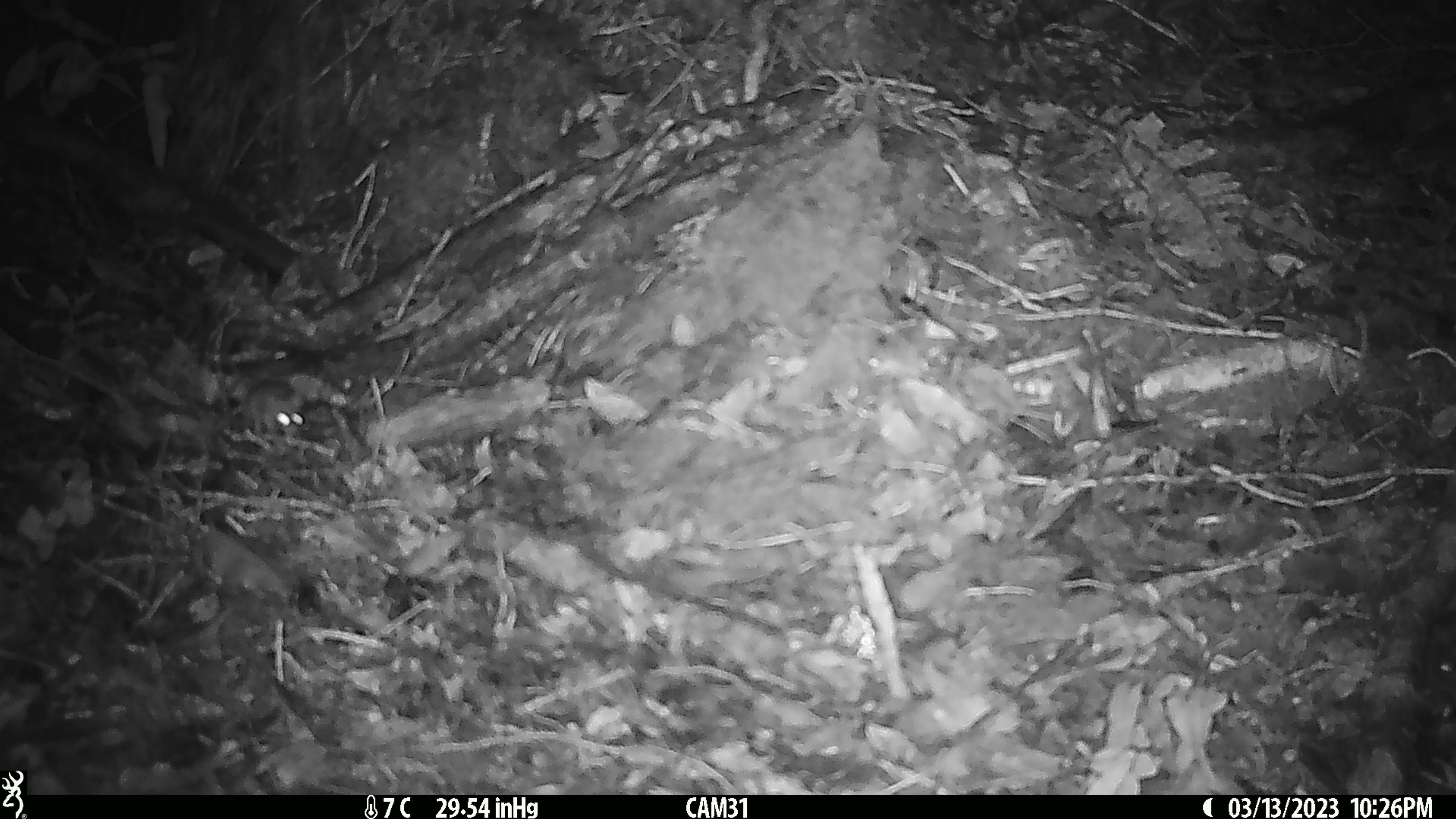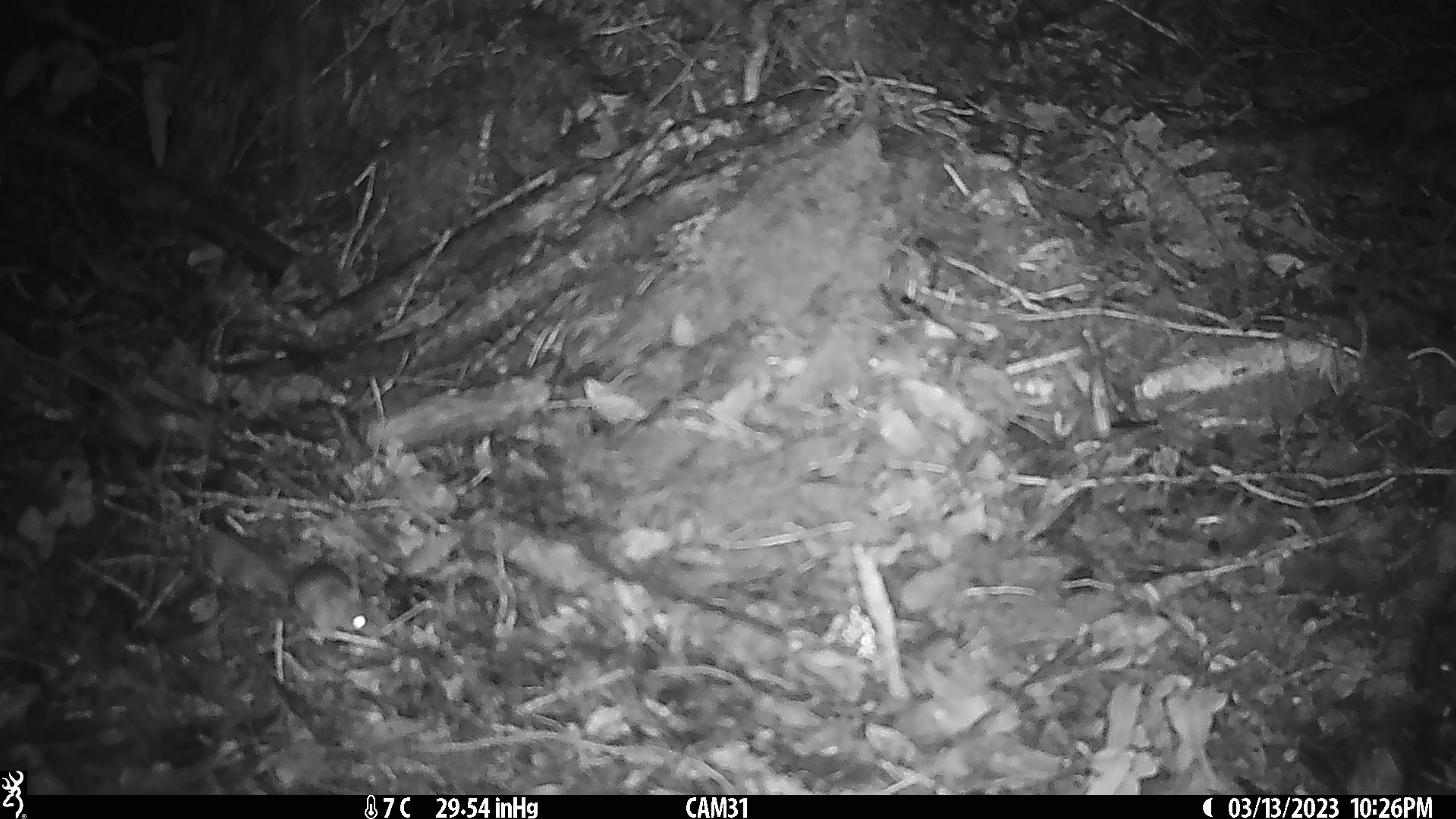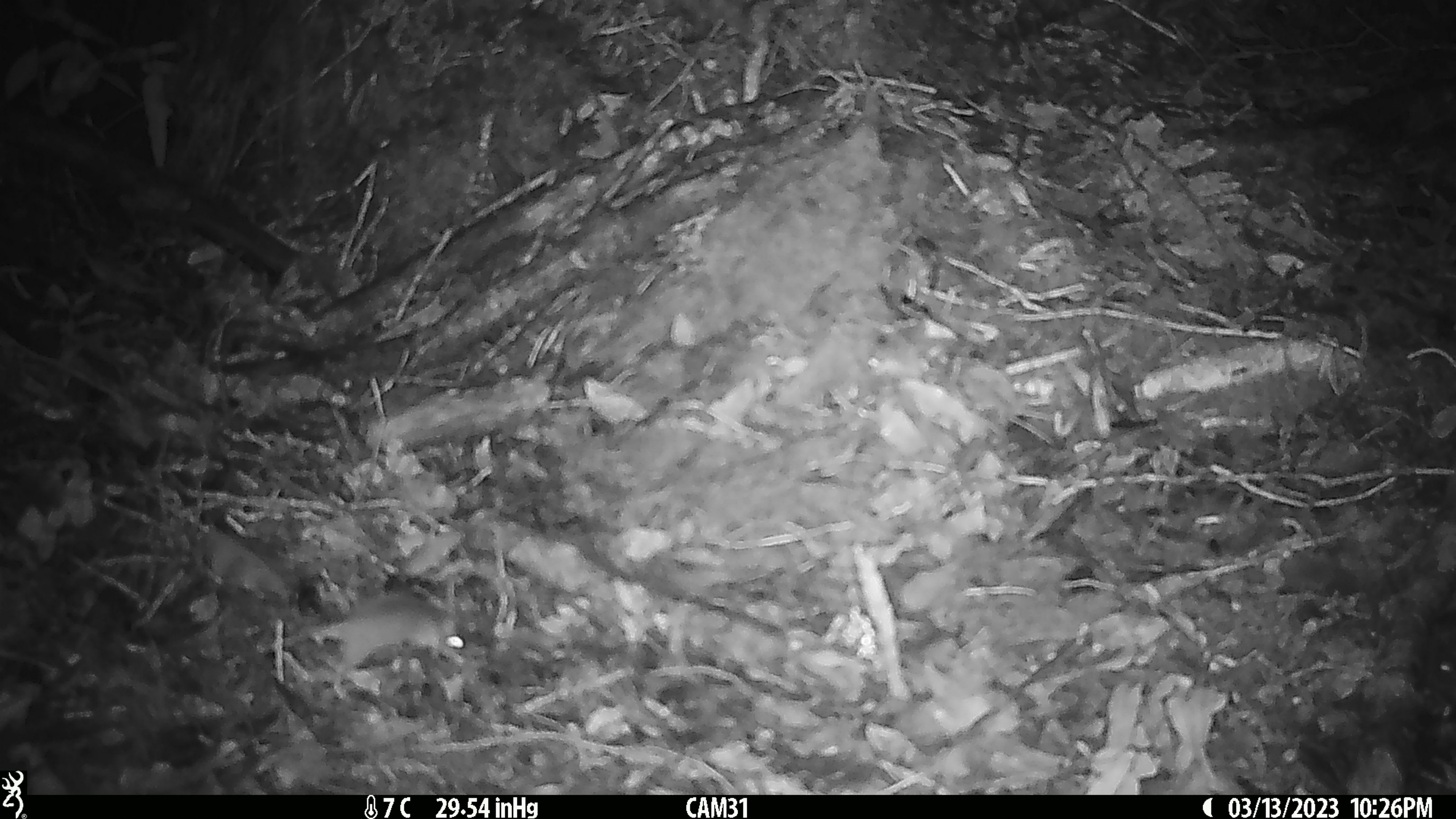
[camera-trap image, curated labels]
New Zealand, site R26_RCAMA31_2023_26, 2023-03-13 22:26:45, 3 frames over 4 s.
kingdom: Animalia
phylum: Chordata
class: Mammalia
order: Rodentia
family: Muridae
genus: Mus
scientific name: Mus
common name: mouse